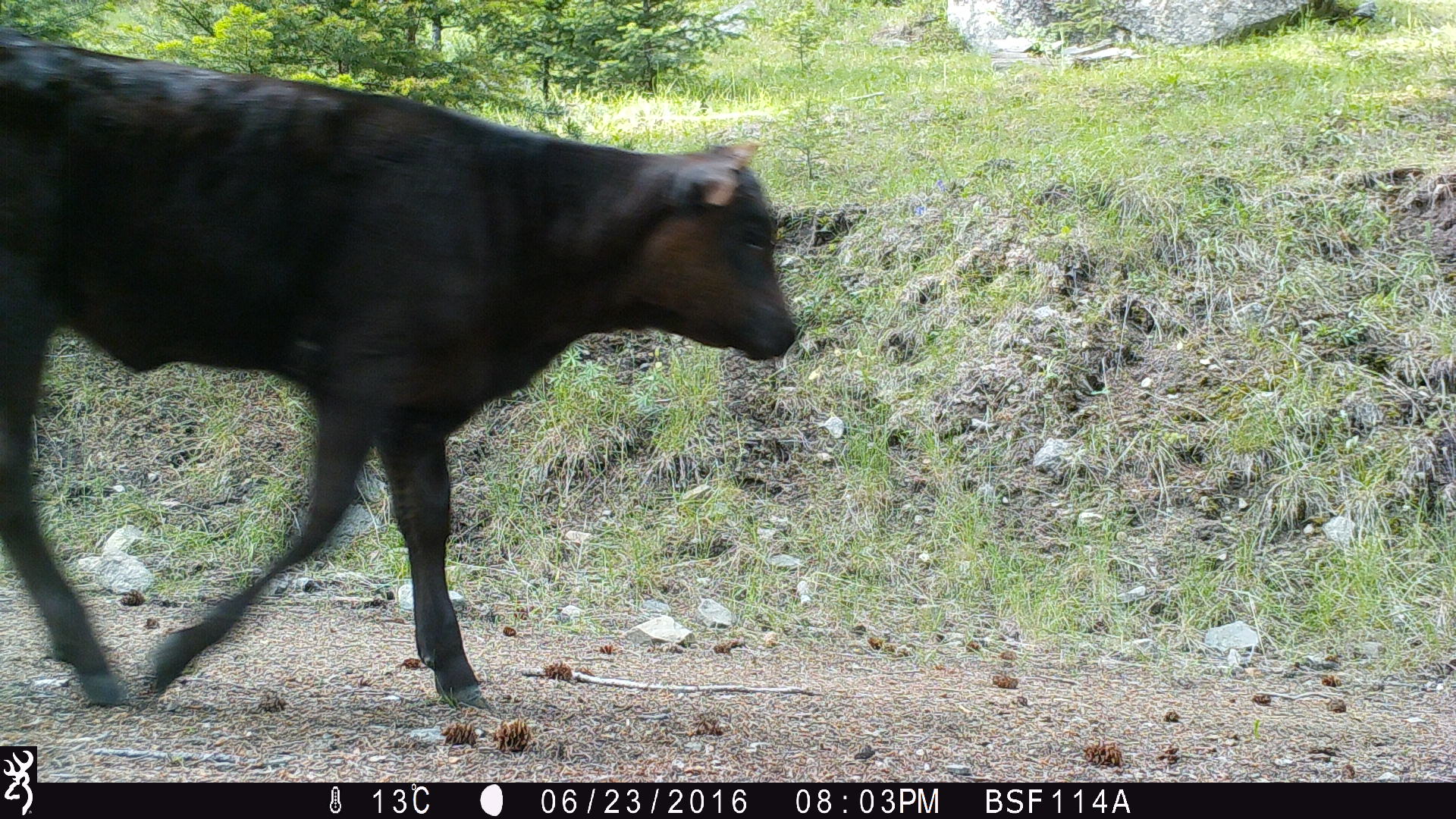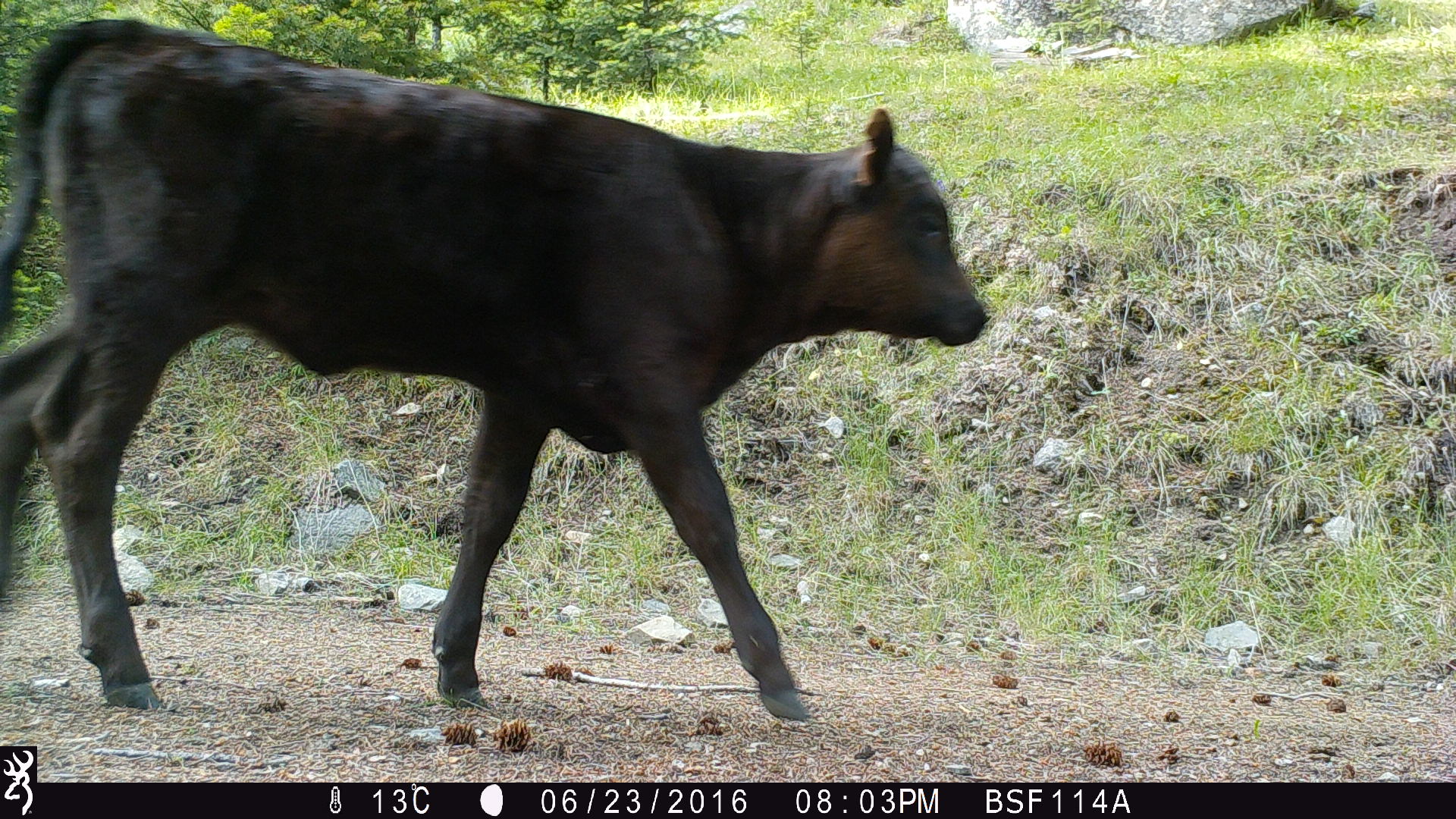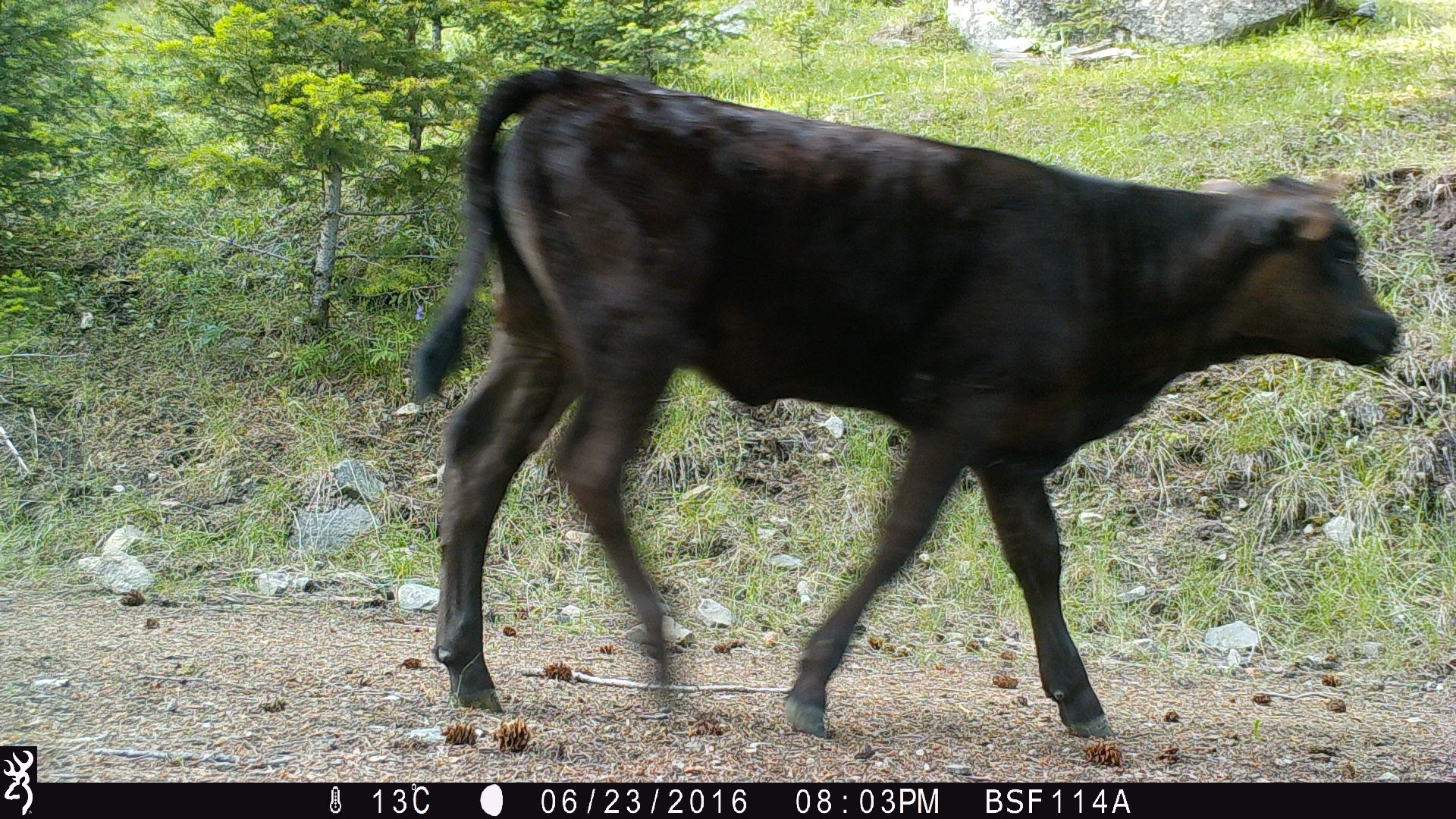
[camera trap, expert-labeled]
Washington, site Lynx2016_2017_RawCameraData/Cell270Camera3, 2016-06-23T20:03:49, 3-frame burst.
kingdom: Animalia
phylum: Chordata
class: Mammalia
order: Artiodactyla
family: Bovidae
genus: Bos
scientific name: Bos taurus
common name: domestic cattle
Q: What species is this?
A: Domestic cattle (Bos taurus).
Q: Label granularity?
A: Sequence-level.